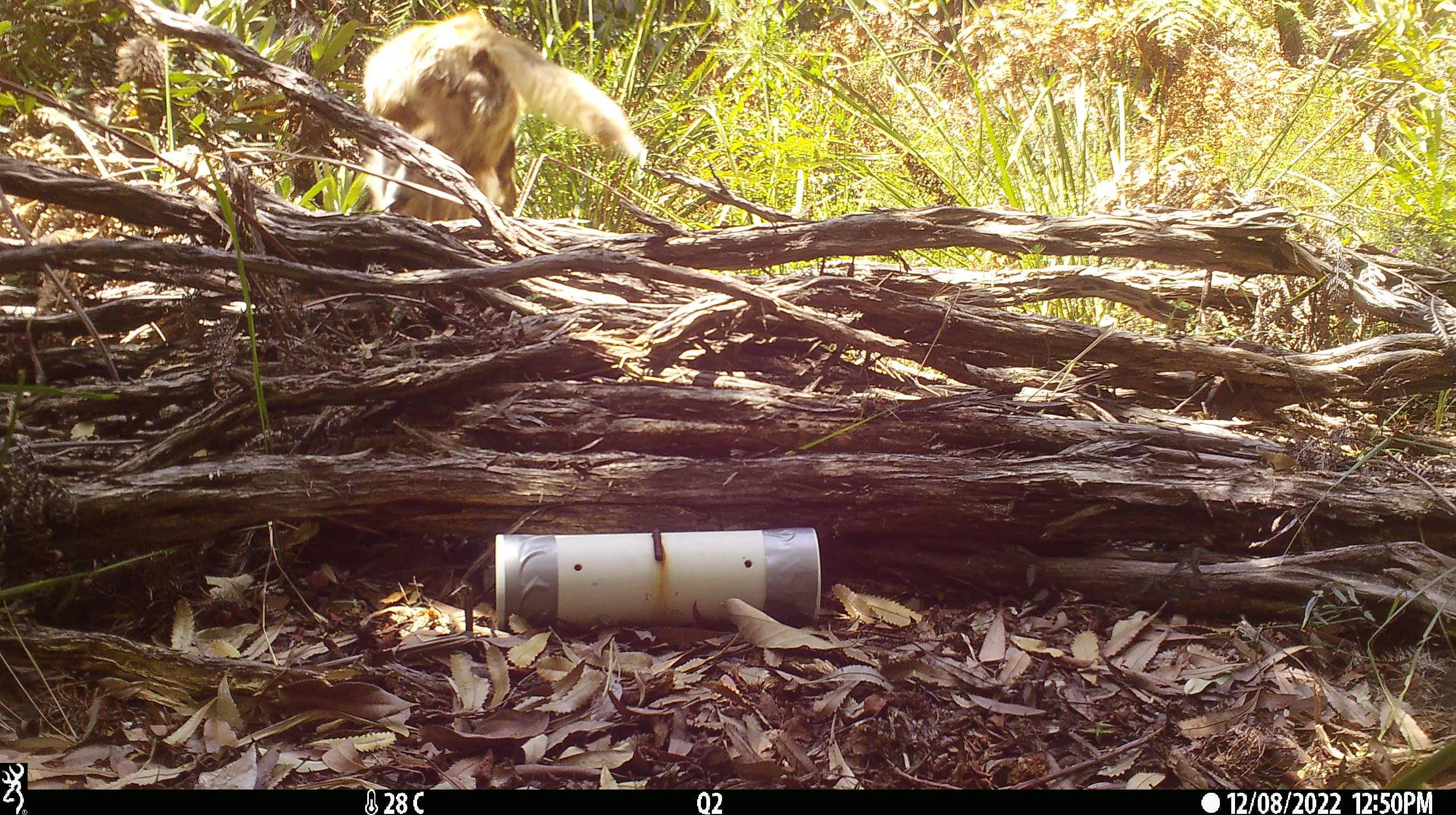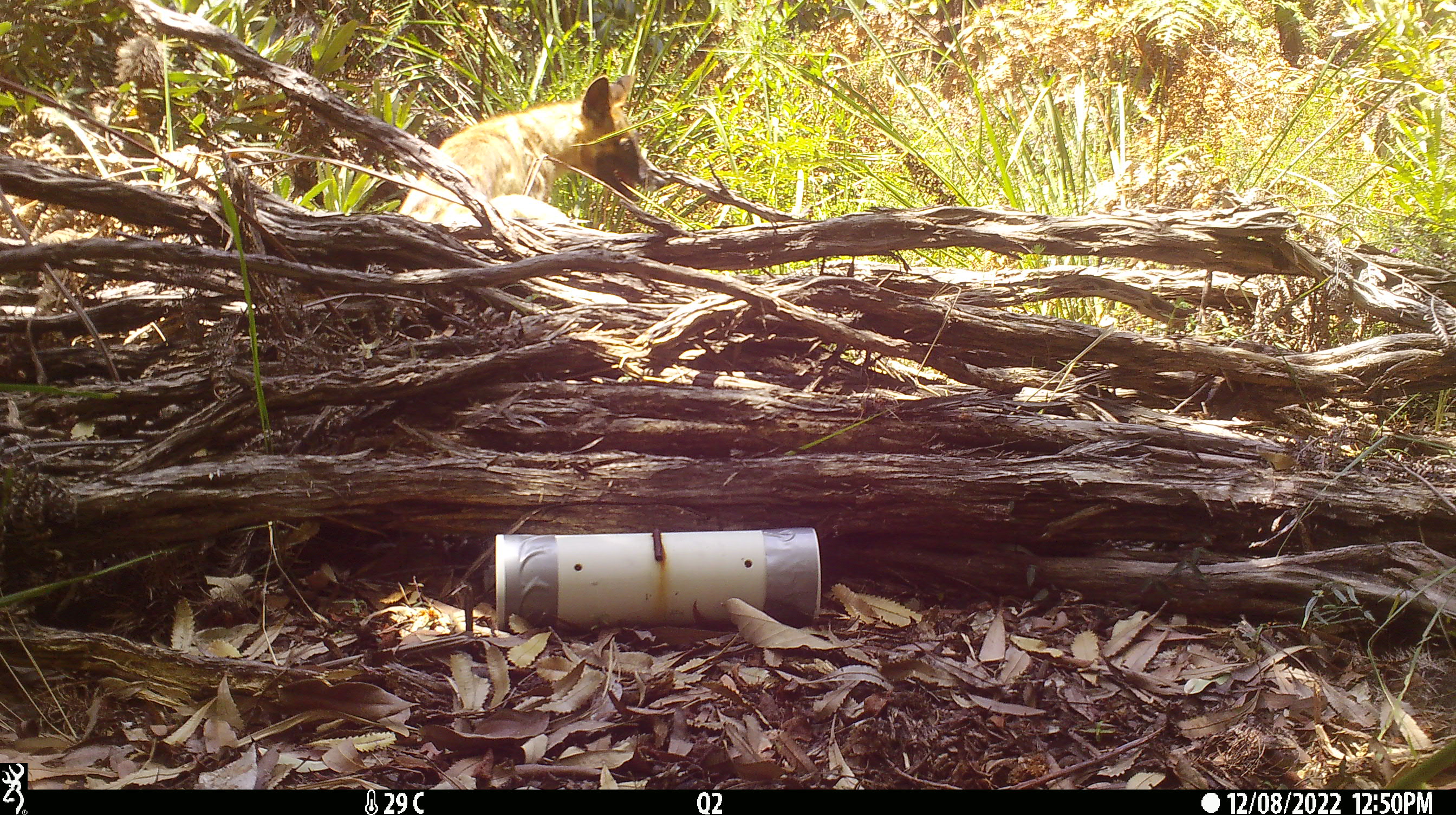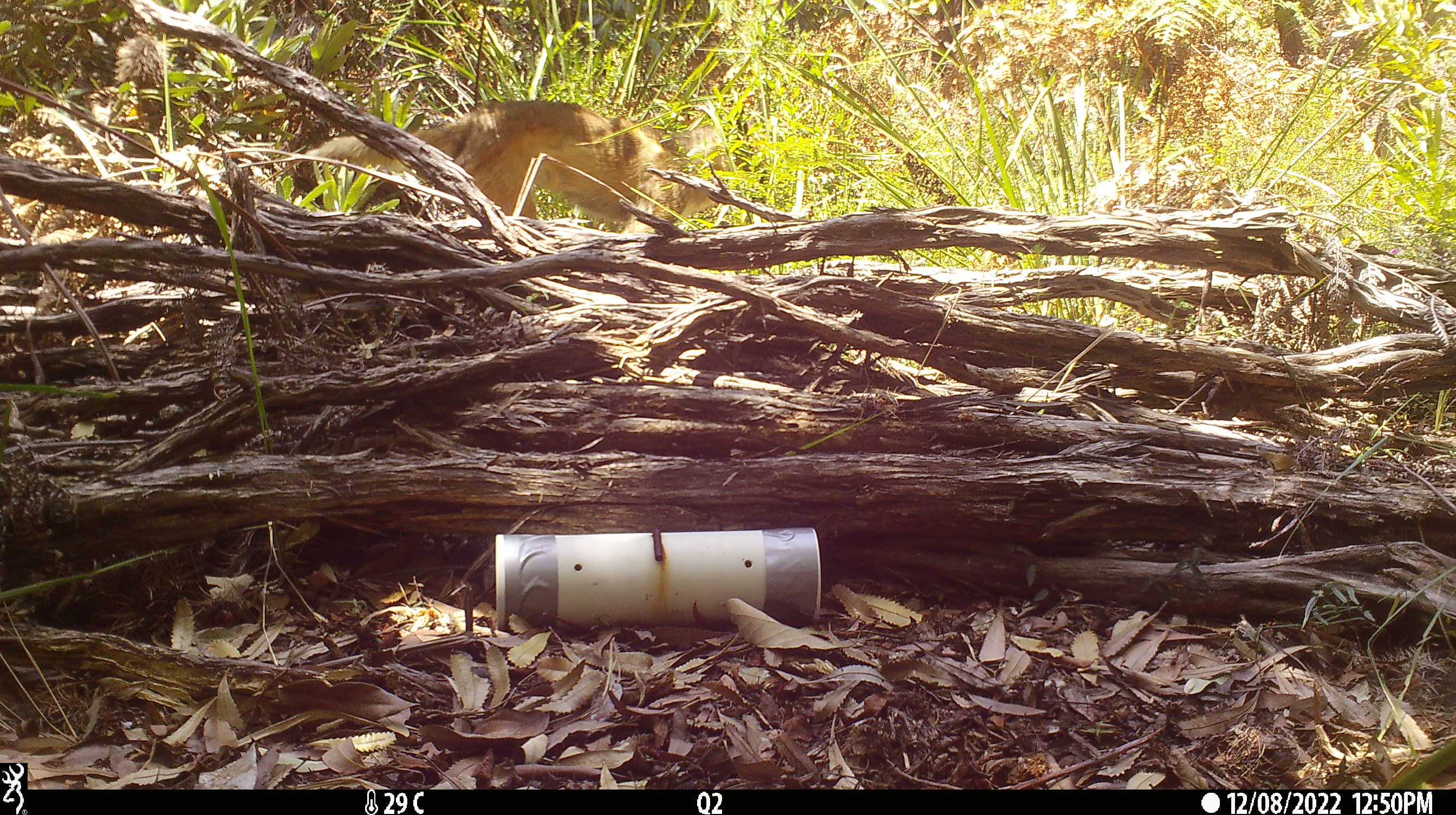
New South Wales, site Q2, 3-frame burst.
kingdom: Animalia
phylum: Chordata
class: Mammalia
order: Carnivora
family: Canidae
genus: Canis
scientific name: Canis familiaris dingo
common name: dingo